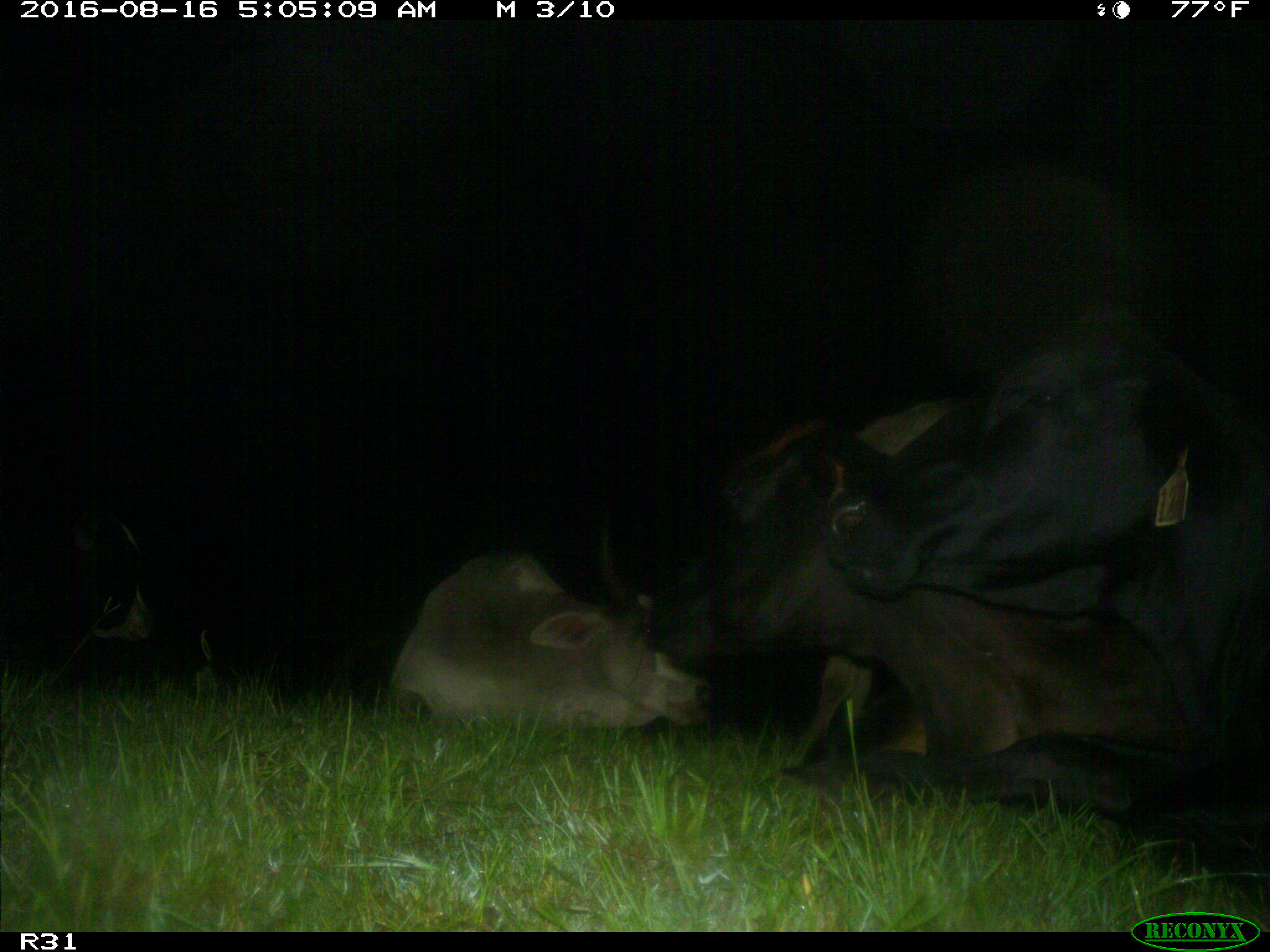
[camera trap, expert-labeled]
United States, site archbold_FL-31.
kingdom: Animalia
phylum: Chordata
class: Mammalia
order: Artiodactyla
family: Bovidae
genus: Bos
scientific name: Bos taurus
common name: domestic cow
Bos taurus (domestic cow).